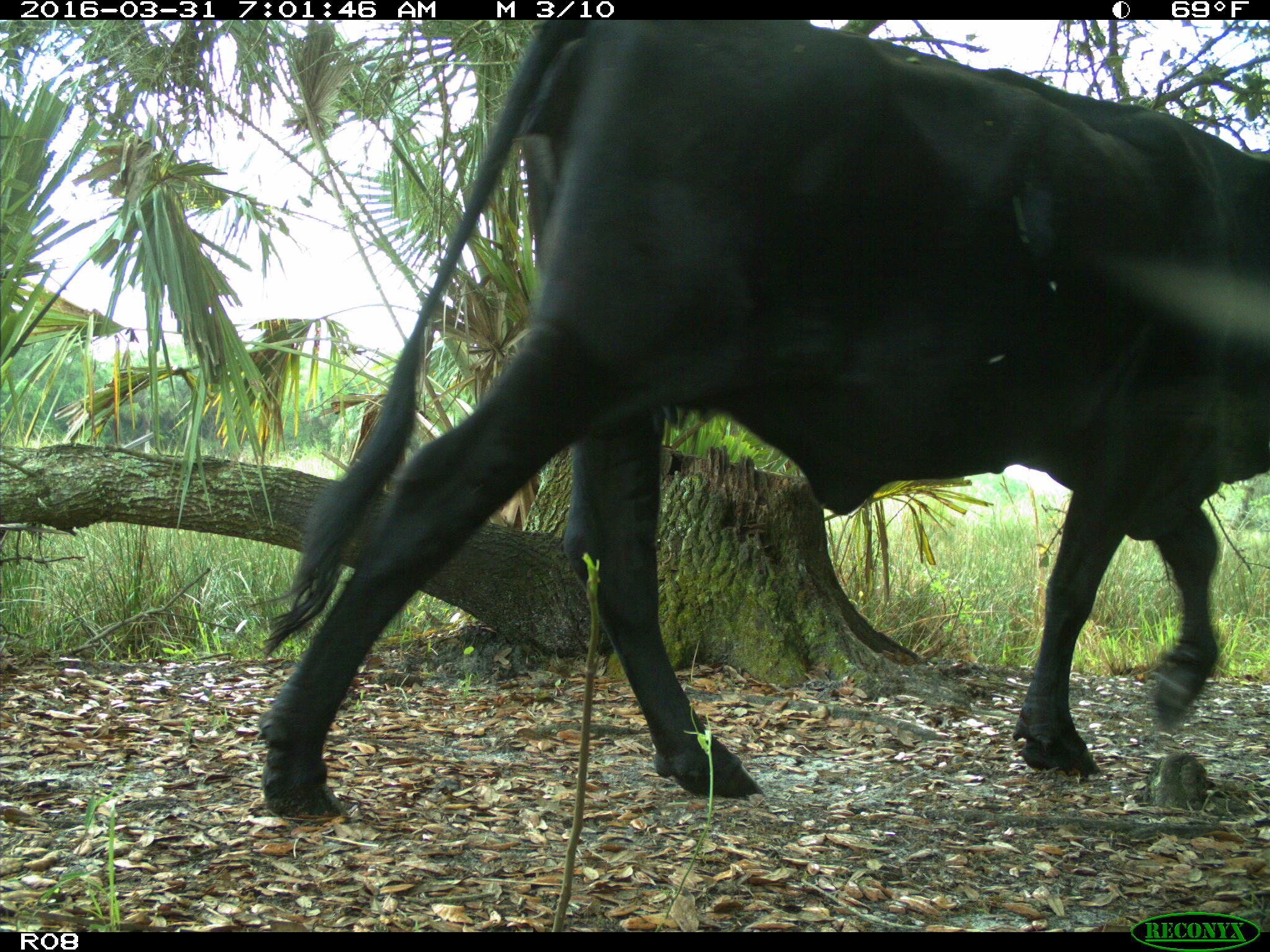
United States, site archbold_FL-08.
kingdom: Animalia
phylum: Chordata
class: Mammalia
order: Artiodactyla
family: Bovidae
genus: Bos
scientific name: Bos taurus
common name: domestic cow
Bos taurus (domestic cow).